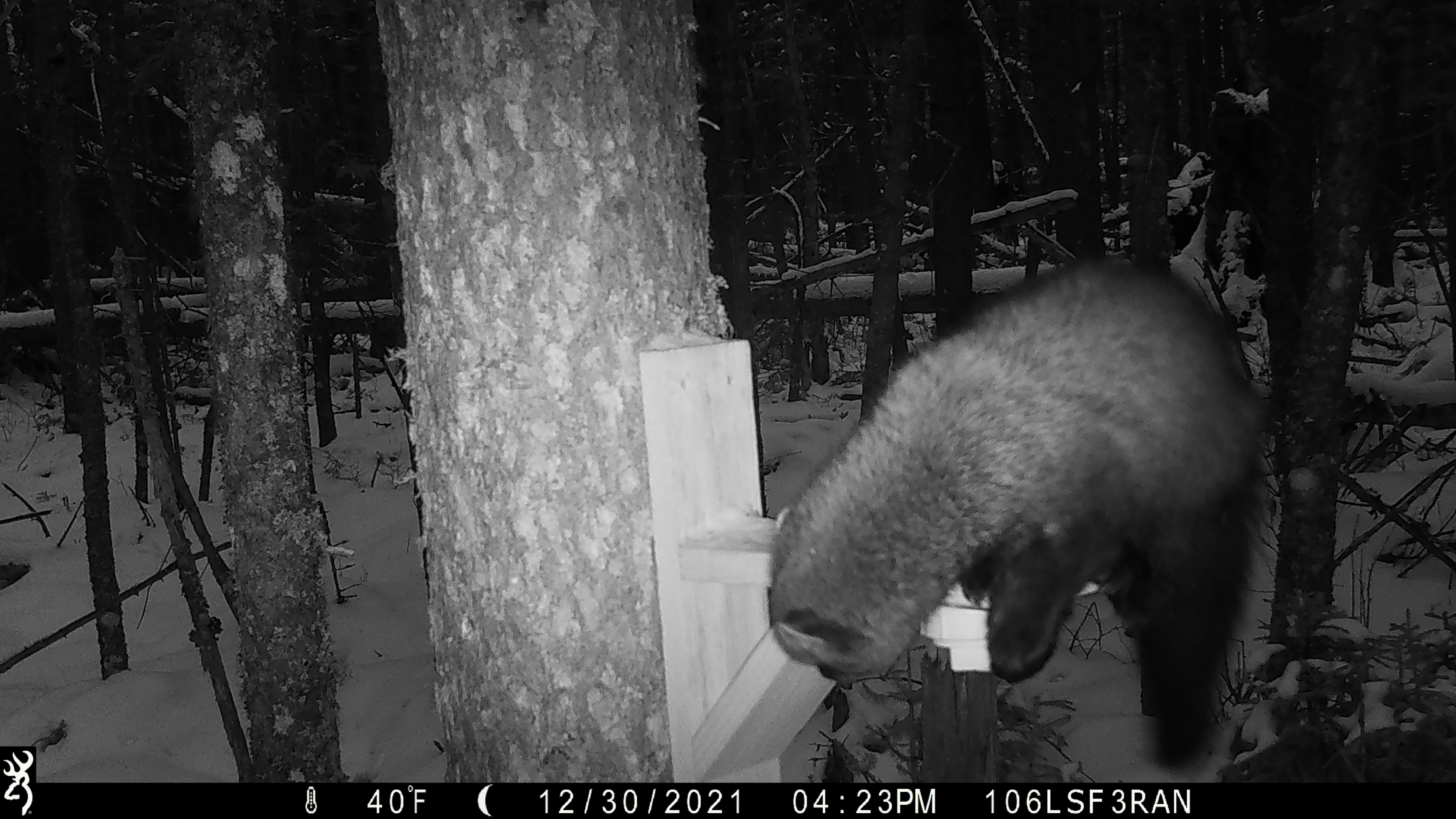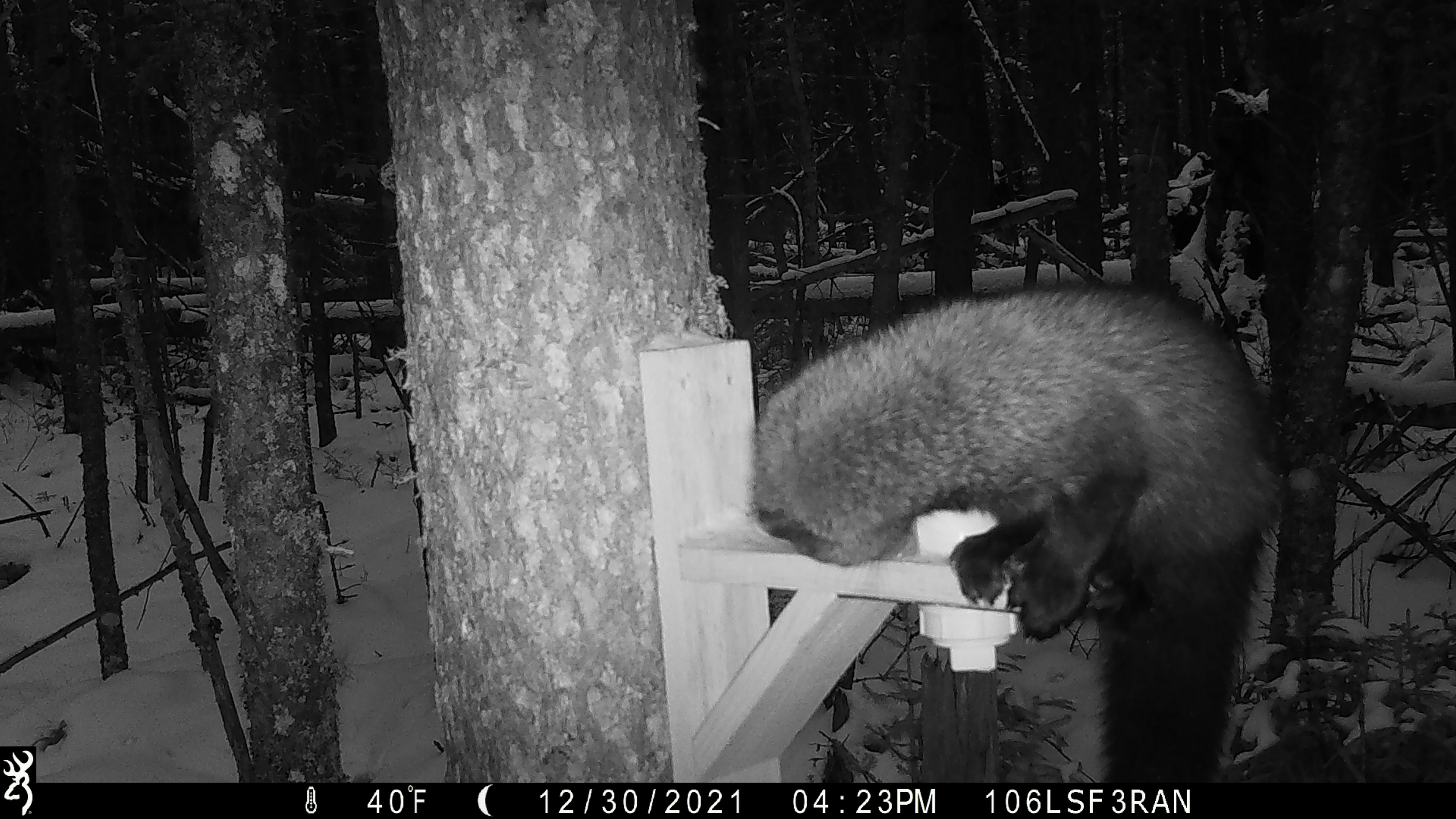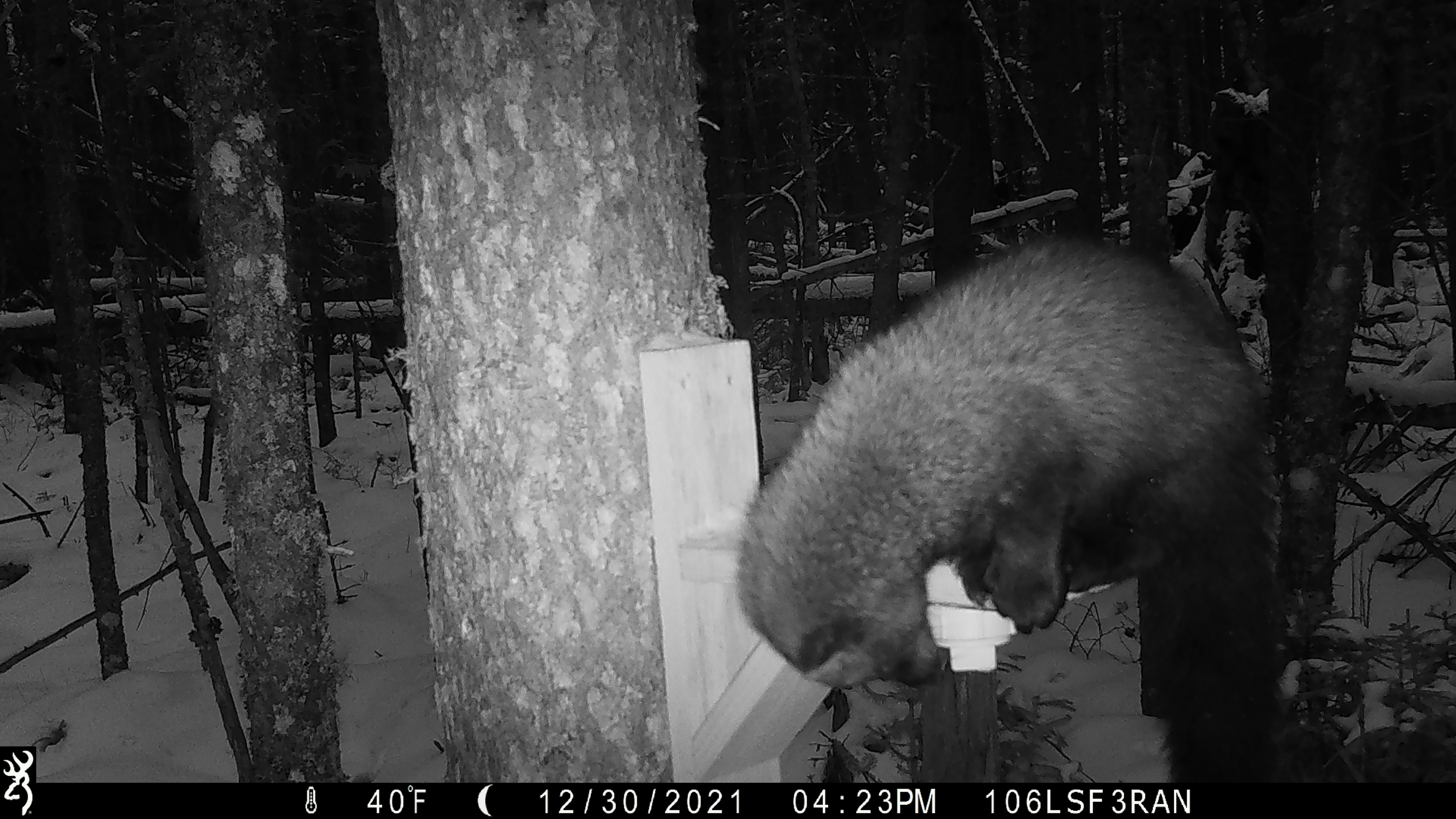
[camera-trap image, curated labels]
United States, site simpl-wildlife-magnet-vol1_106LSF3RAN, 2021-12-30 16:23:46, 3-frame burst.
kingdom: Animalia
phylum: Chordata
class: Mammalia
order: Carnivora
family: Mustelidae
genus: Pekania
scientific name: Pekania pennanti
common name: fisher